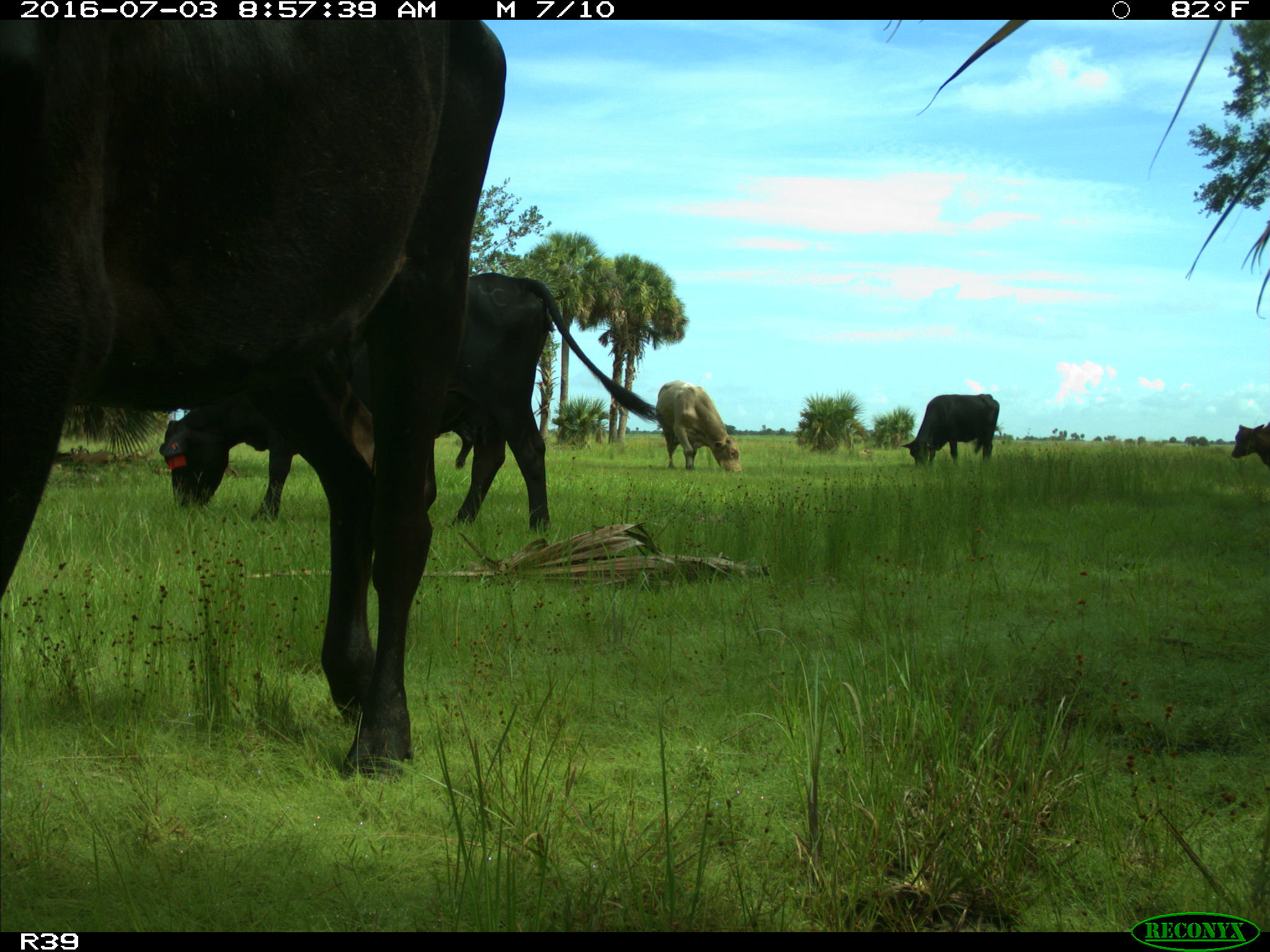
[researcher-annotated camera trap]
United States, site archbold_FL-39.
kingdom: Animalia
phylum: Chordata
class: Mammalia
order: Artiodactyla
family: Bovidae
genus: Bos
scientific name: Bos taurus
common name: domestic cow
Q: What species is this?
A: Bos taurus (domestic cow).